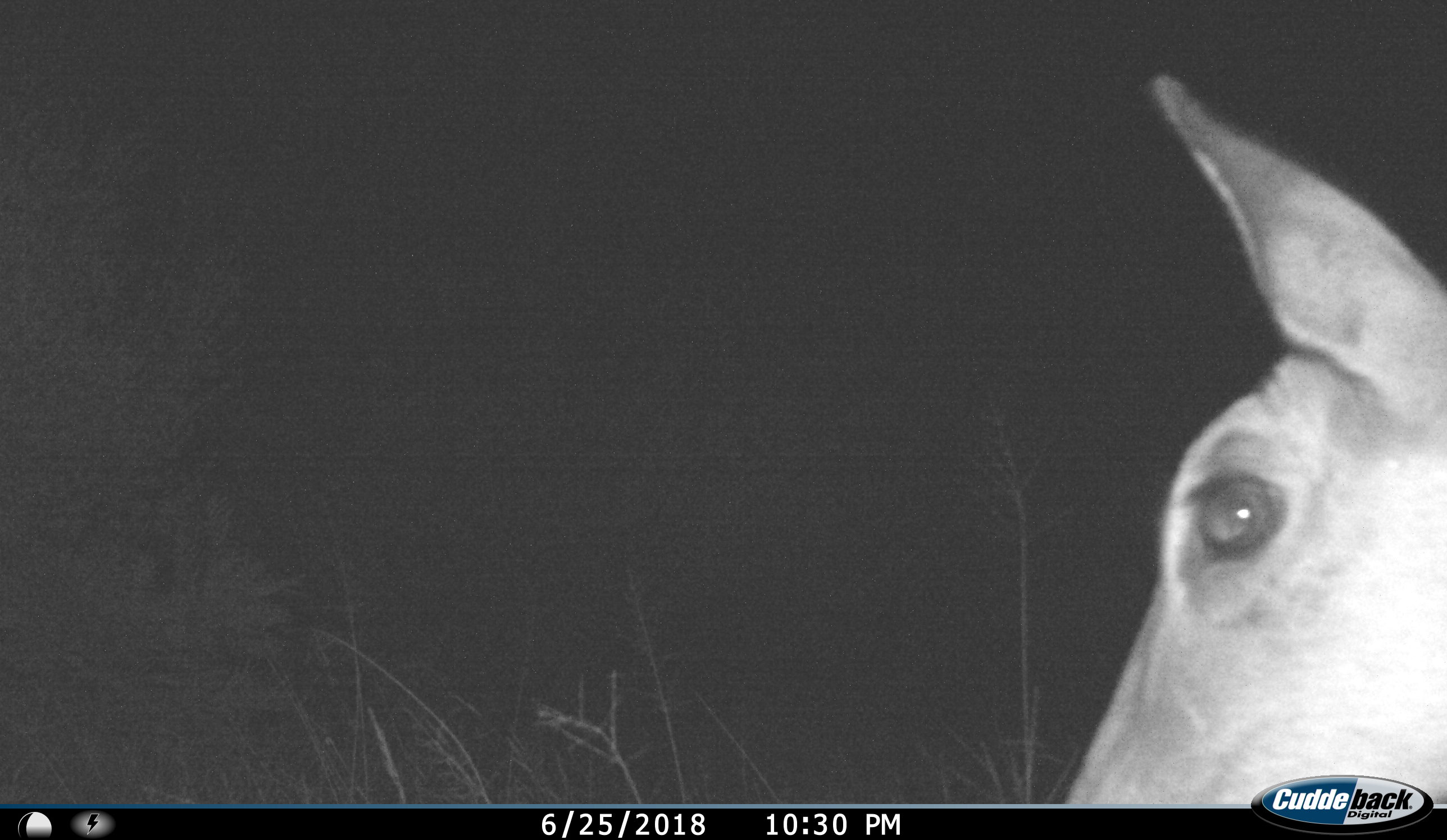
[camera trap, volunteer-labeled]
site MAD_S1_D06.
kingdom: Animalia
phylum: Chordata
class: Mammalia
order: Artiodactyla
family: Bovidae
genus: Aepyceros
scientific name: Aepyceros melampus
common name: impala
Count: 1.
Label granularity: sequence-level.